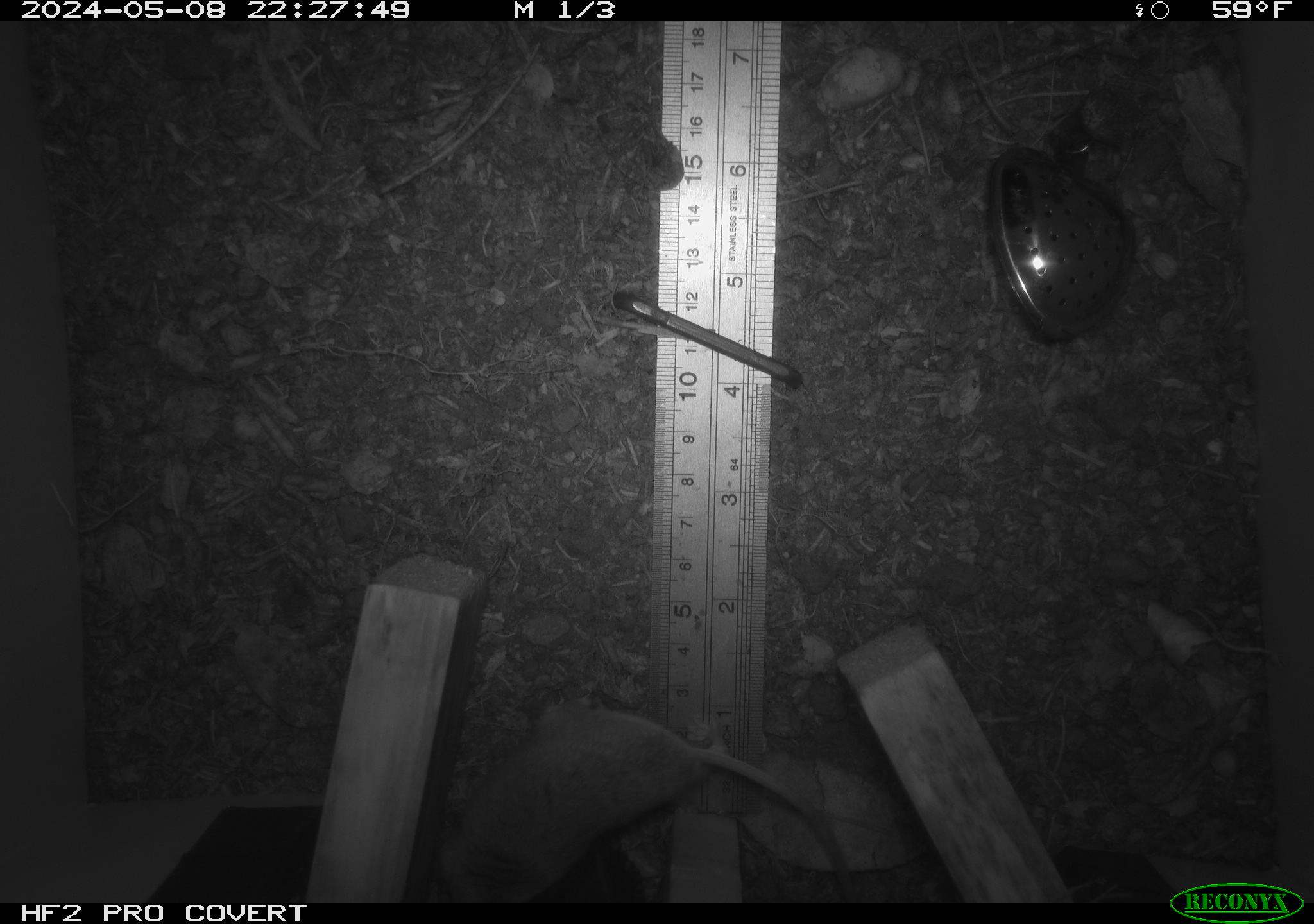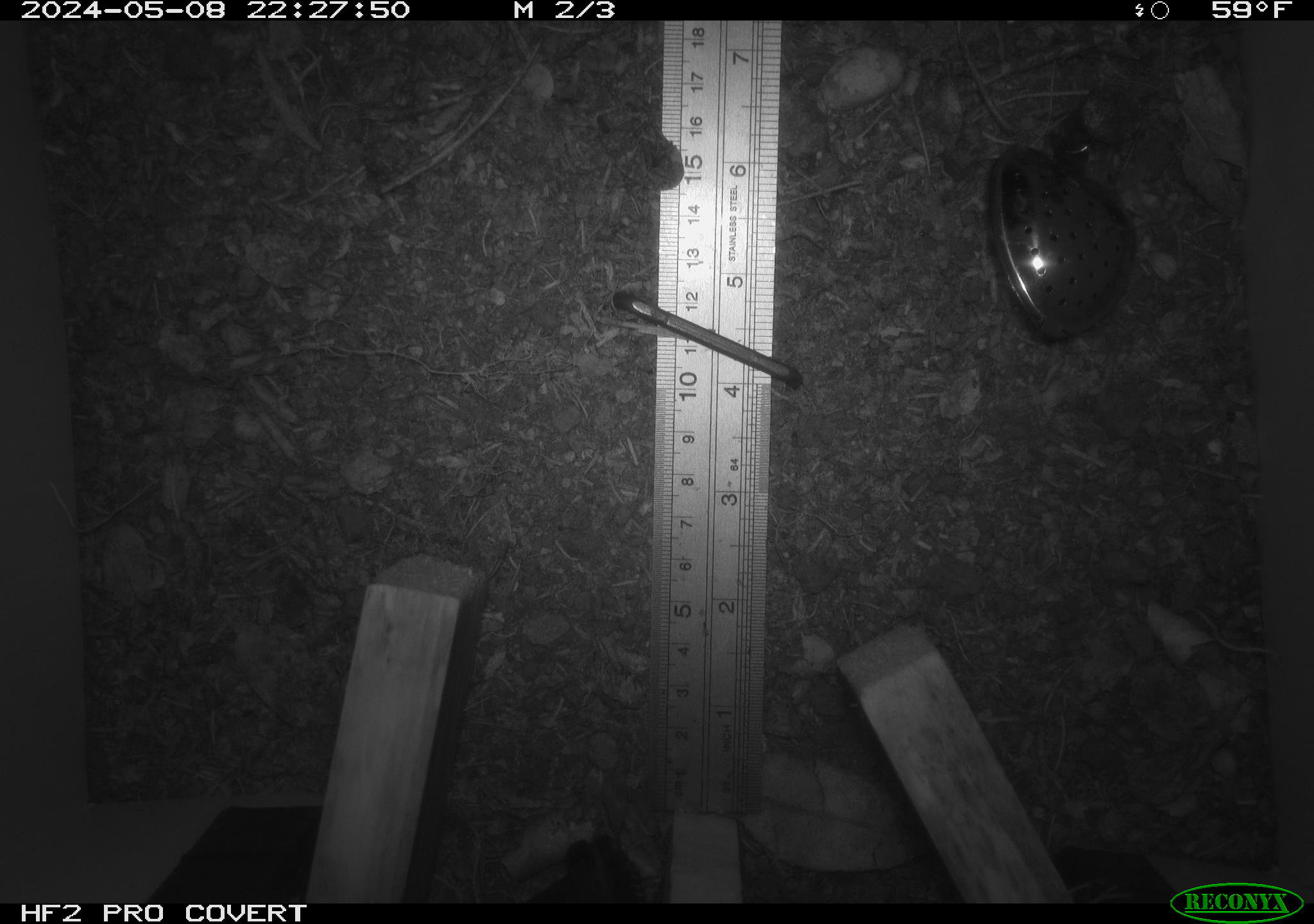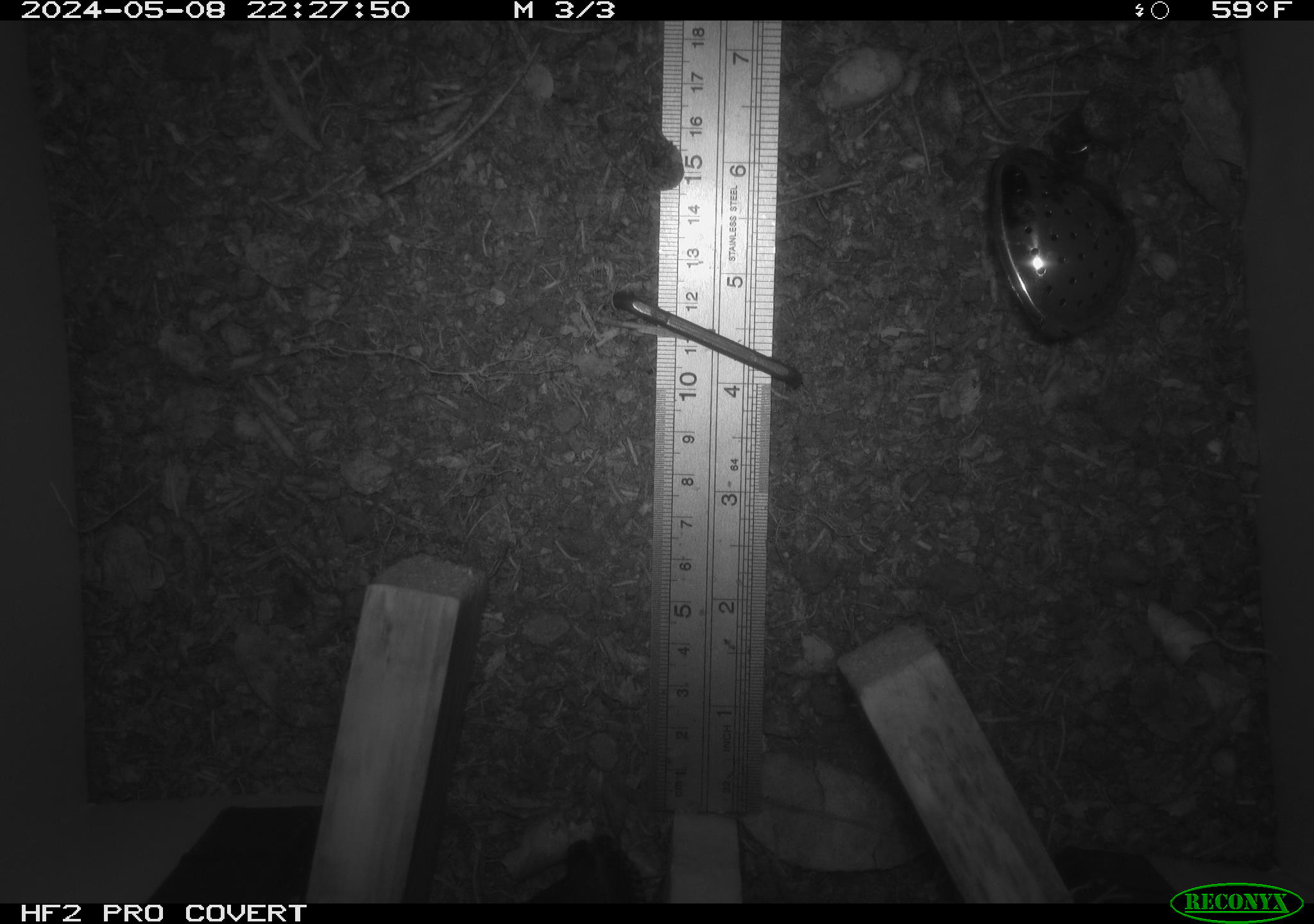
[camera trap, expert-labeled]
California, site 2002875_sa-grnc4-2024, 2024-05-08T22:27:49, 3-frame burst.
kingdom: Animalia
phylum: Chordata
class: Mammalia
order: Rodentia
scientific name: Rodentia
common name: rodent